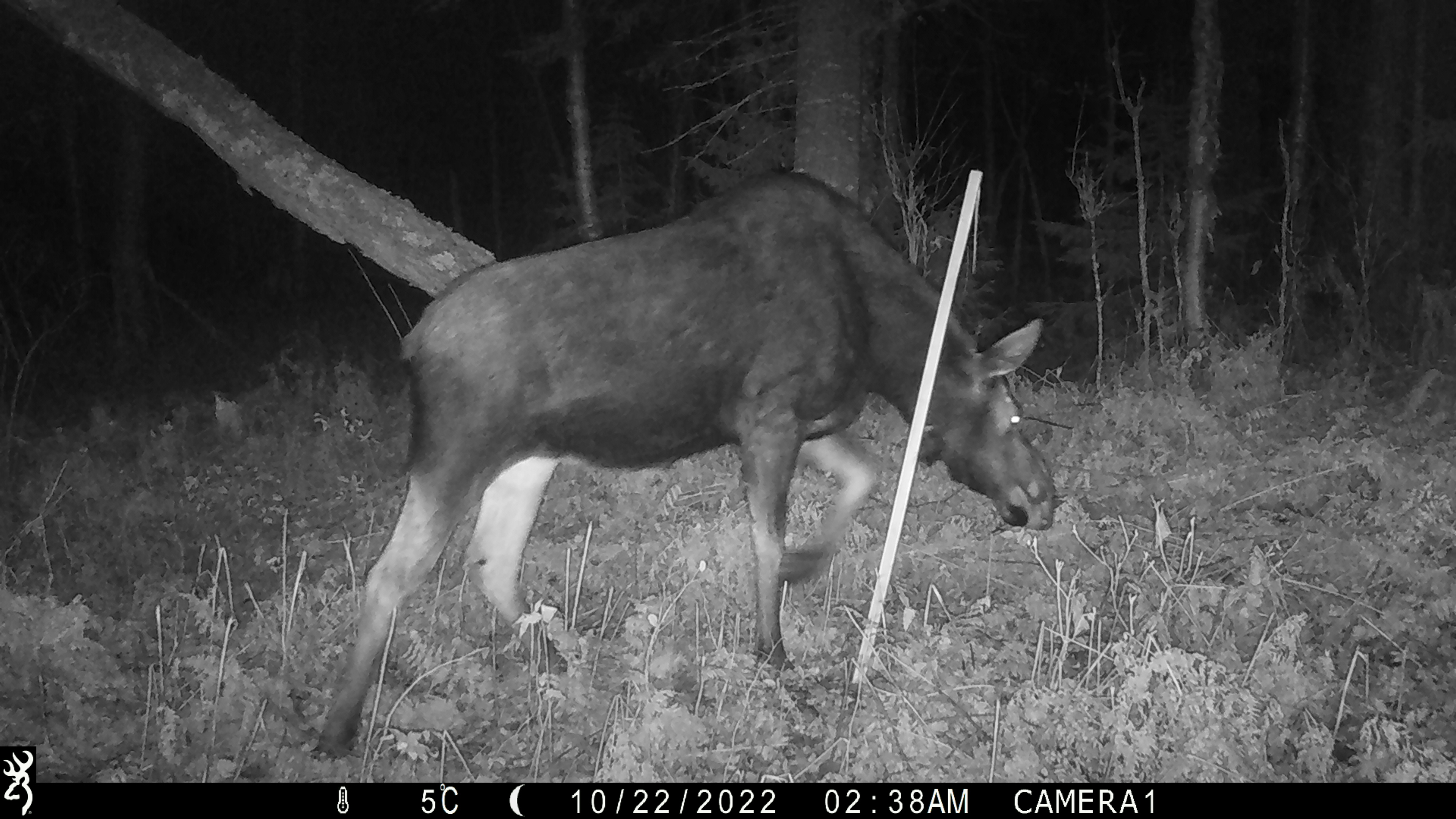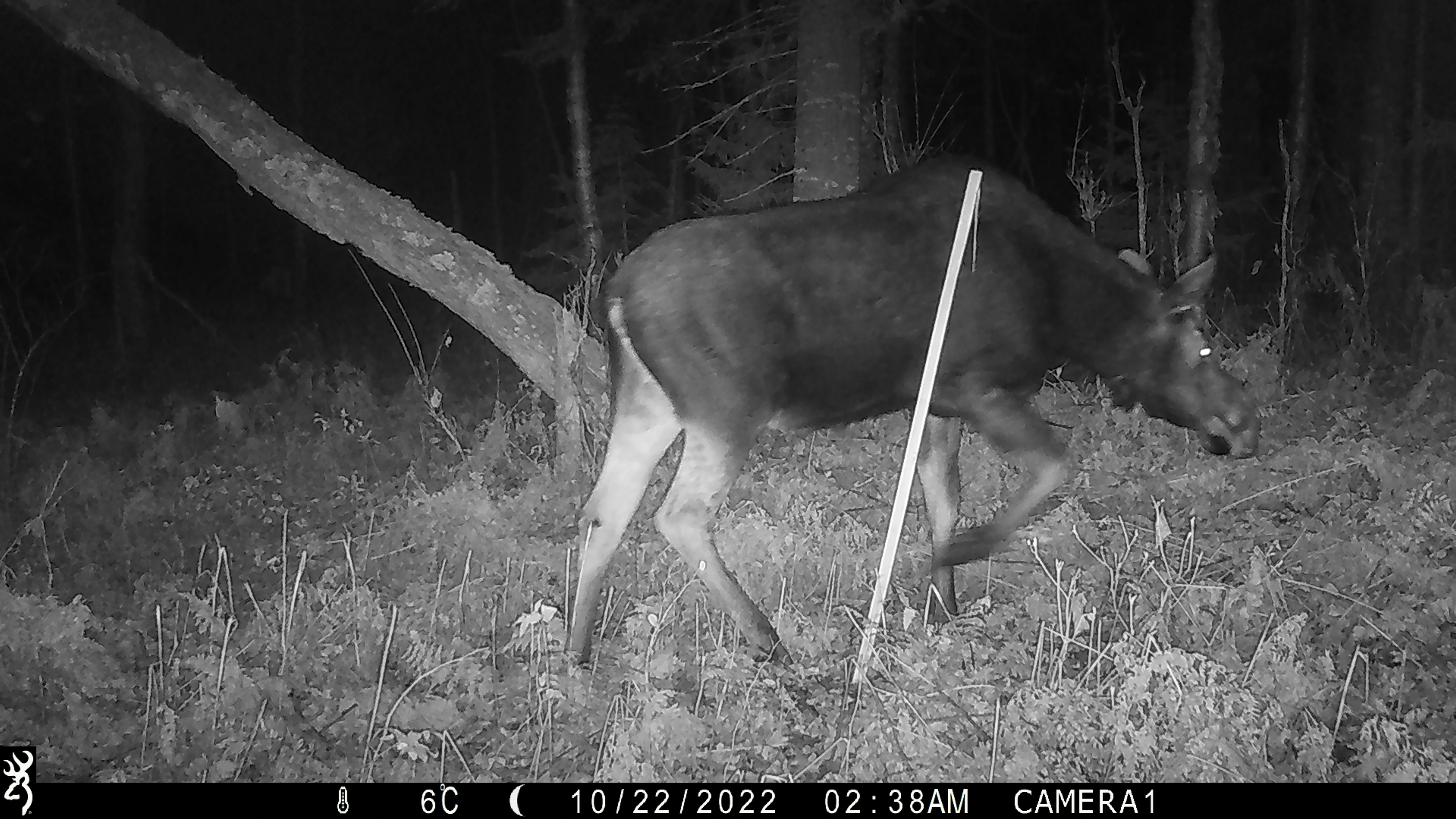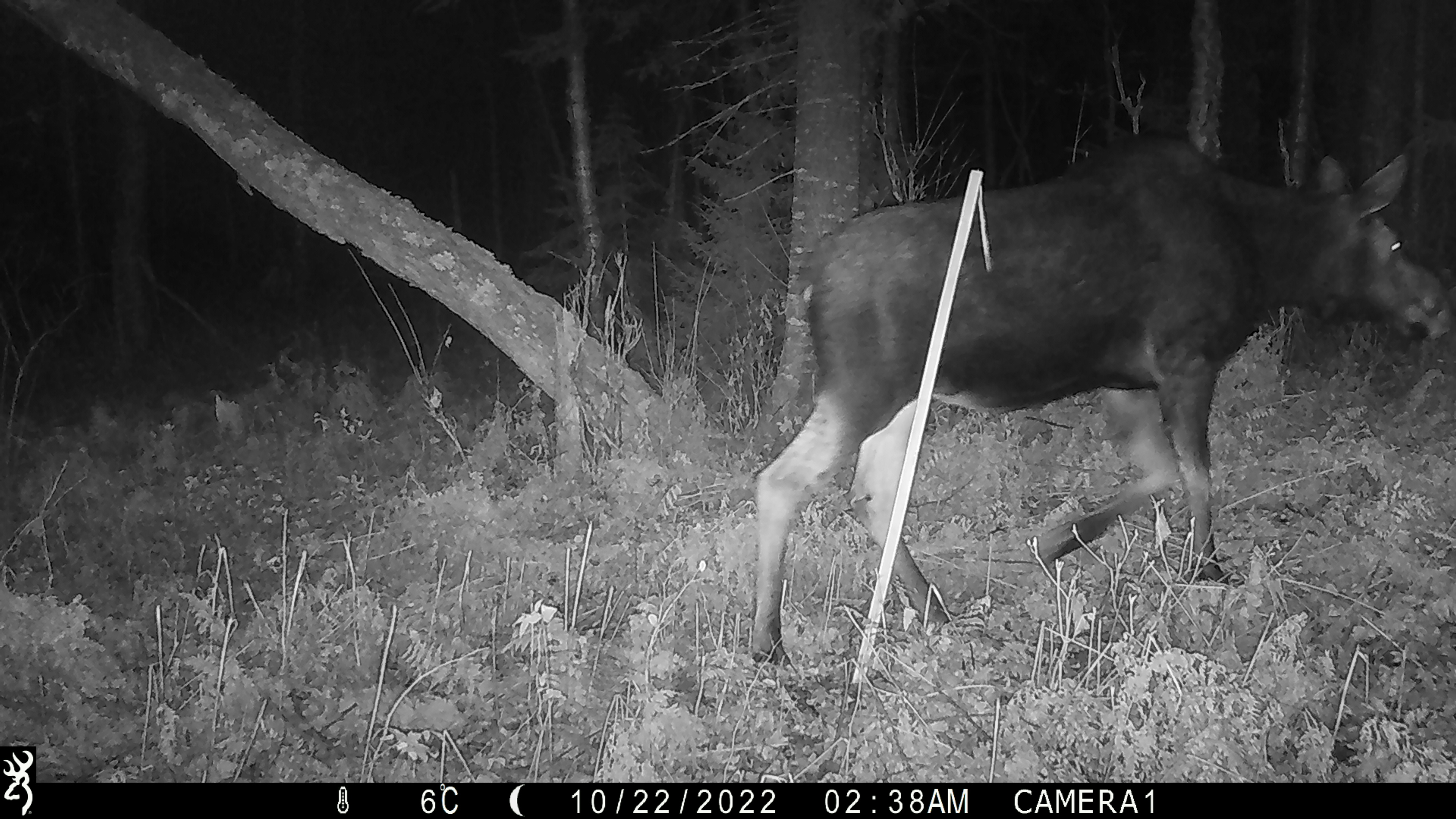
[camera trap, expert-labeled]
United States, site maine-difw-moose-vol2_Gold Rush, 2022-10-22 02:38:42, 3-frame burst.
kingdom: Animalia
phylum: Chordata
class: Mammalia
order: Artiodactyla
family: Cervidae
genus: Alces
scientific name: Alces alces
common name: moose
Moose (Alces alces).